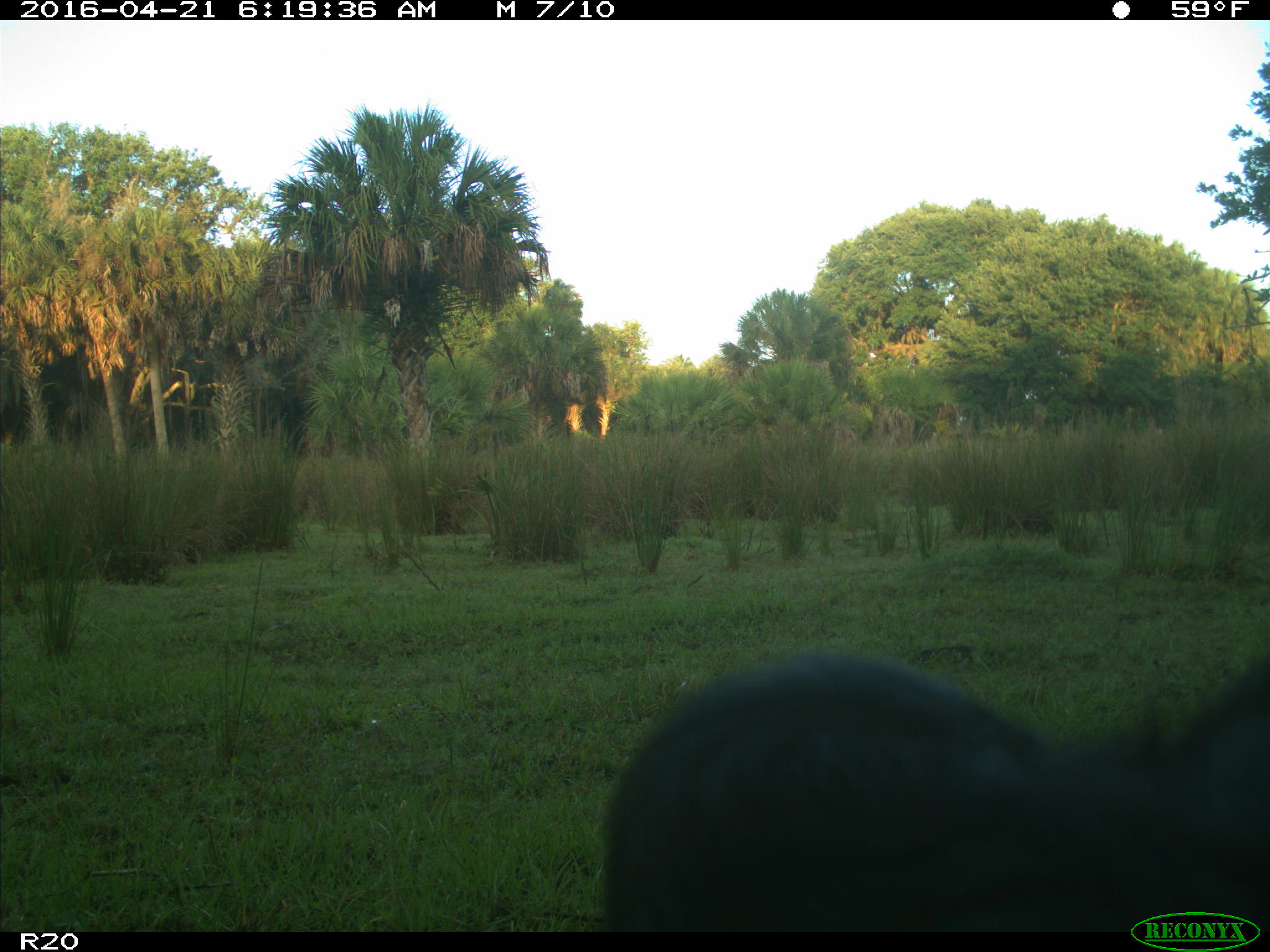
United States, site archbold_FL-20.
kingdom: Animalia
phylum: Chordata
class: Mammalia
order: Artiodactyla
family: Bovidae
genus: Bos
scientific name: Bos taurus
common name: domestic cow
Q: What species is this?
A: Bos taurus (domestic cow).